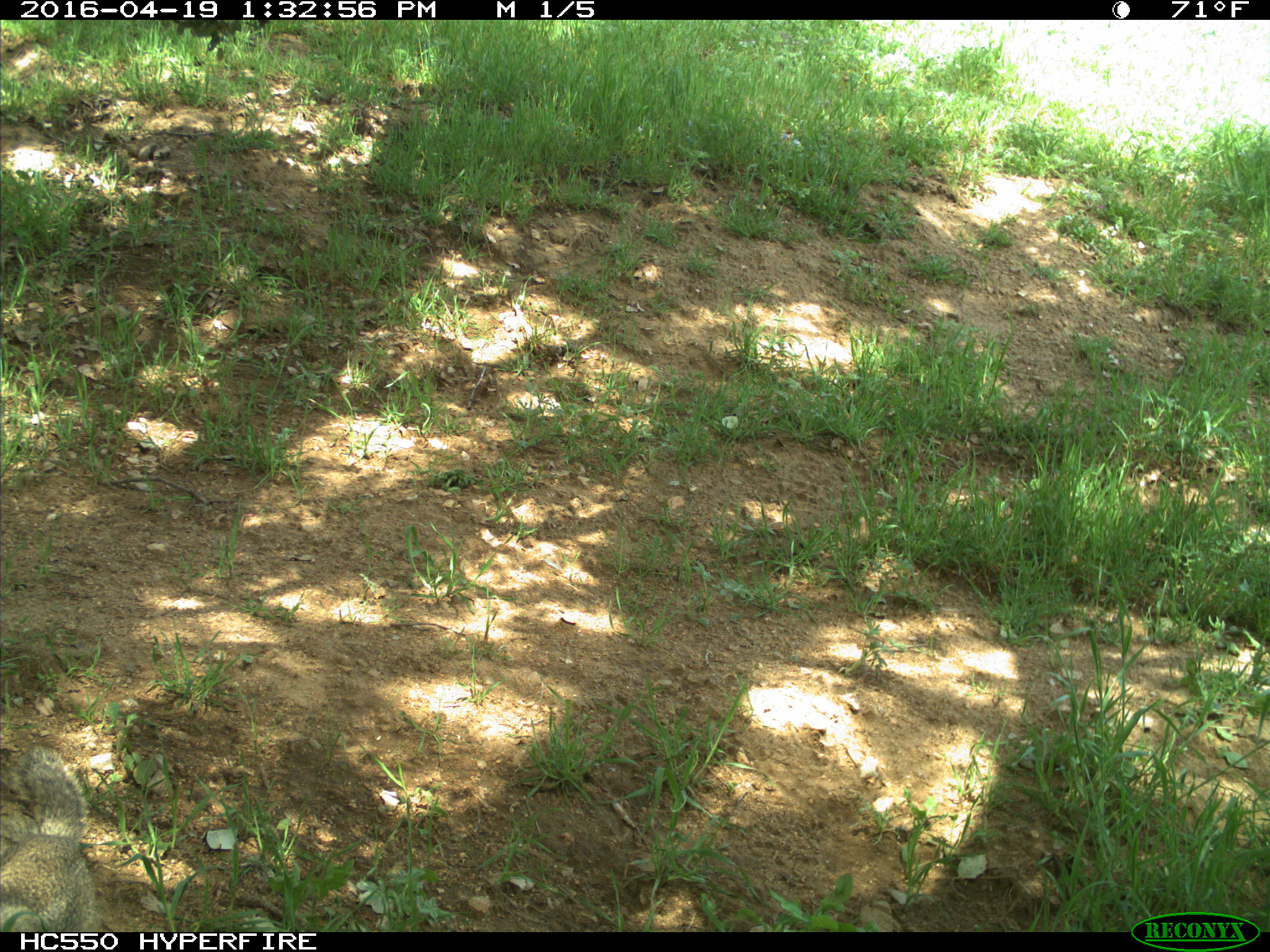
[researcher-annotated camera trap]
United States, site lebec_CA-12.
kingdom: Animalia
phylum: Chordata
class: Mammalia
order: Rodentia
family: Sciuridae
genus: Otospermophilus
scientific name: Otospermophilus beecheyi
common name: california ground squirrel